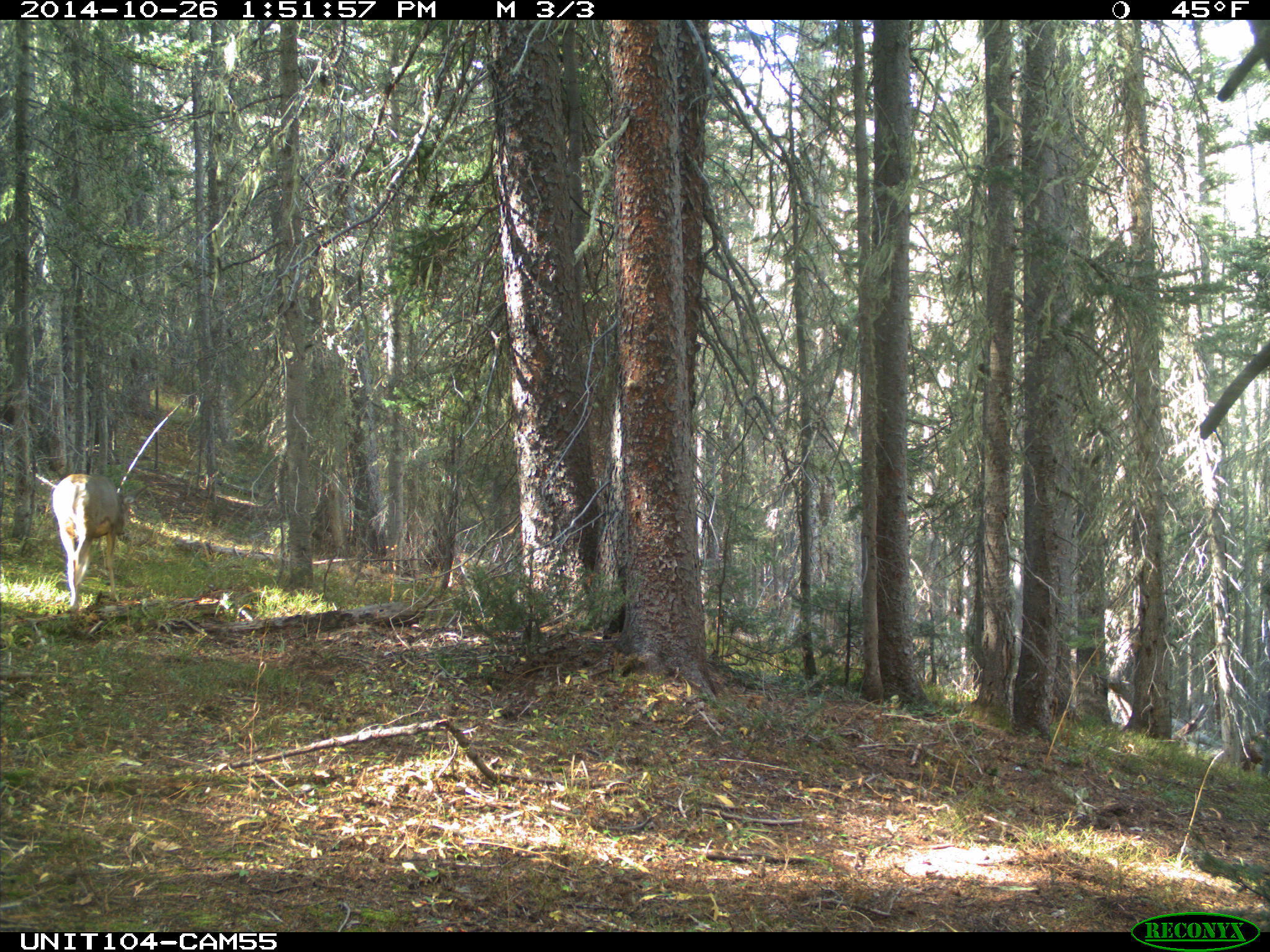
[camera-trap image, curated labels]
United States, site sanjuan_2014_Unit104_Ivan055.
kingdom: Animalia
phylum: Chordata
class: Mammalia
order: Artiodactyla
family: Cervidae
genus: Odocoileus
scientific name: Odocoileus hemionus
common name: mule deer